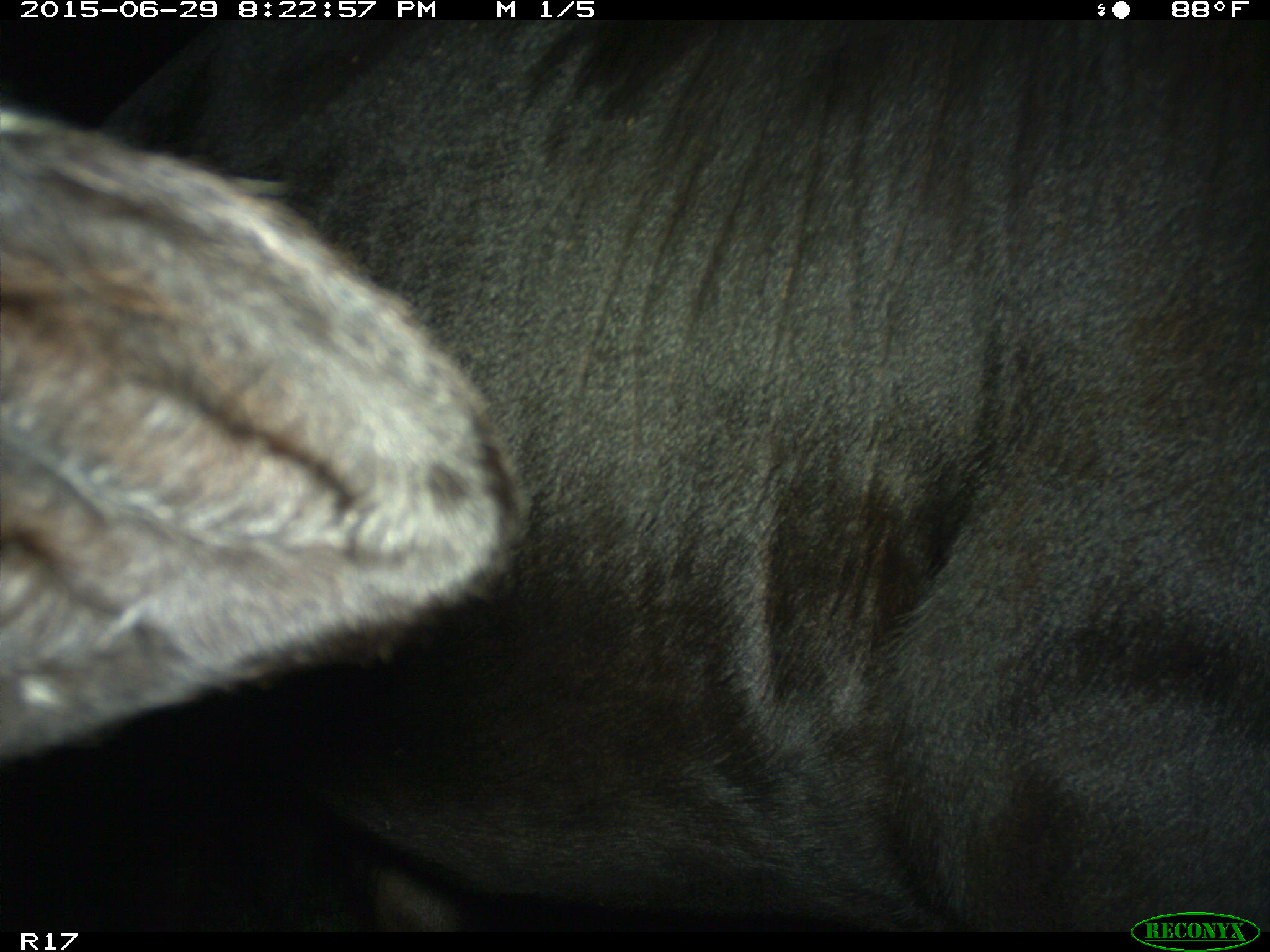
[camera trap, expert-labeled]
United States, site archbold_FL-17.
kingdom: Animalia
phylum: Chordata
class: Mammalia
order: Artiodactyla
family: Bovidae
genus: Bos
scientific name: Bos taurus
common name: domestic cow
Bos taurus (domestic cow).